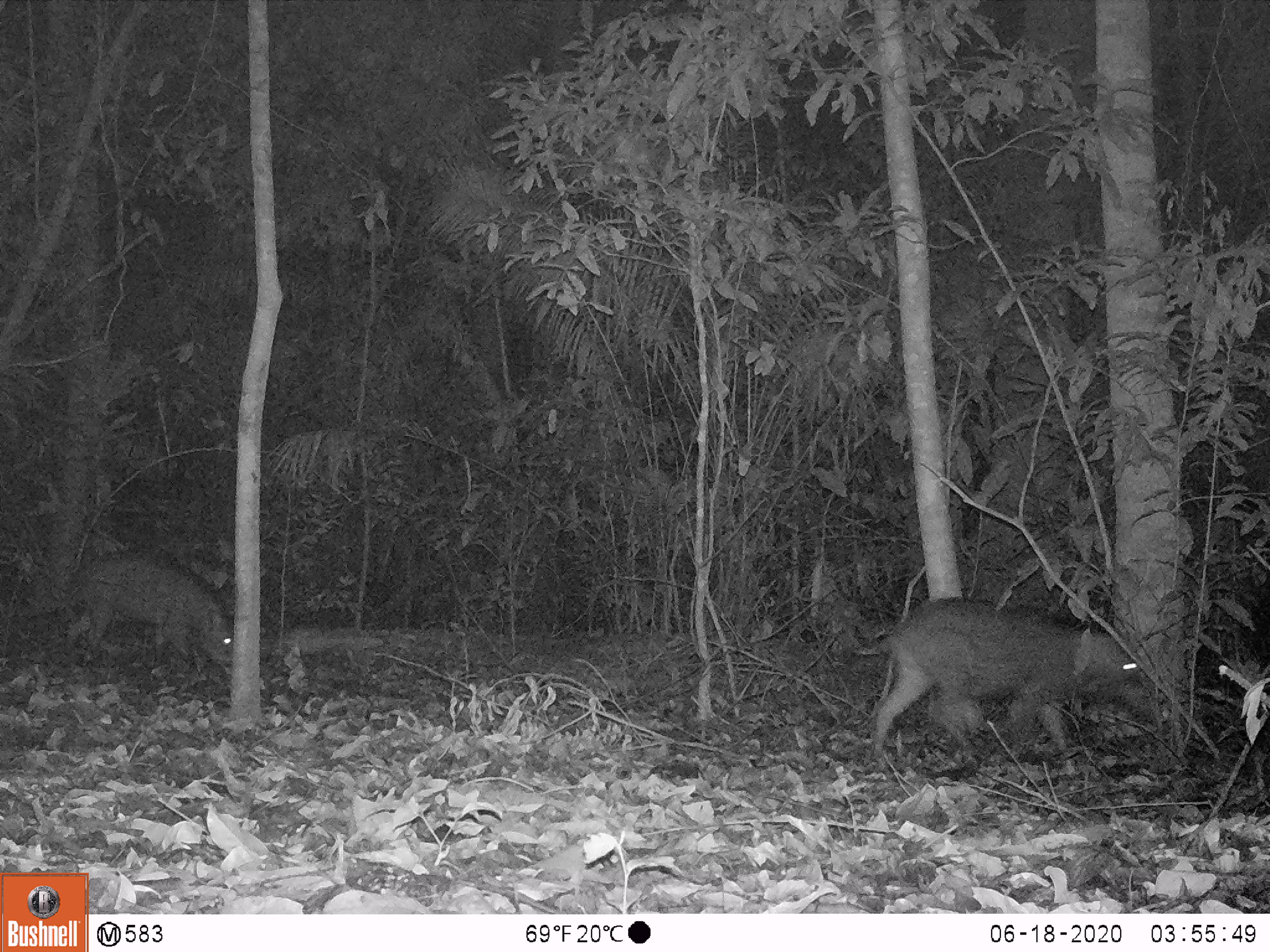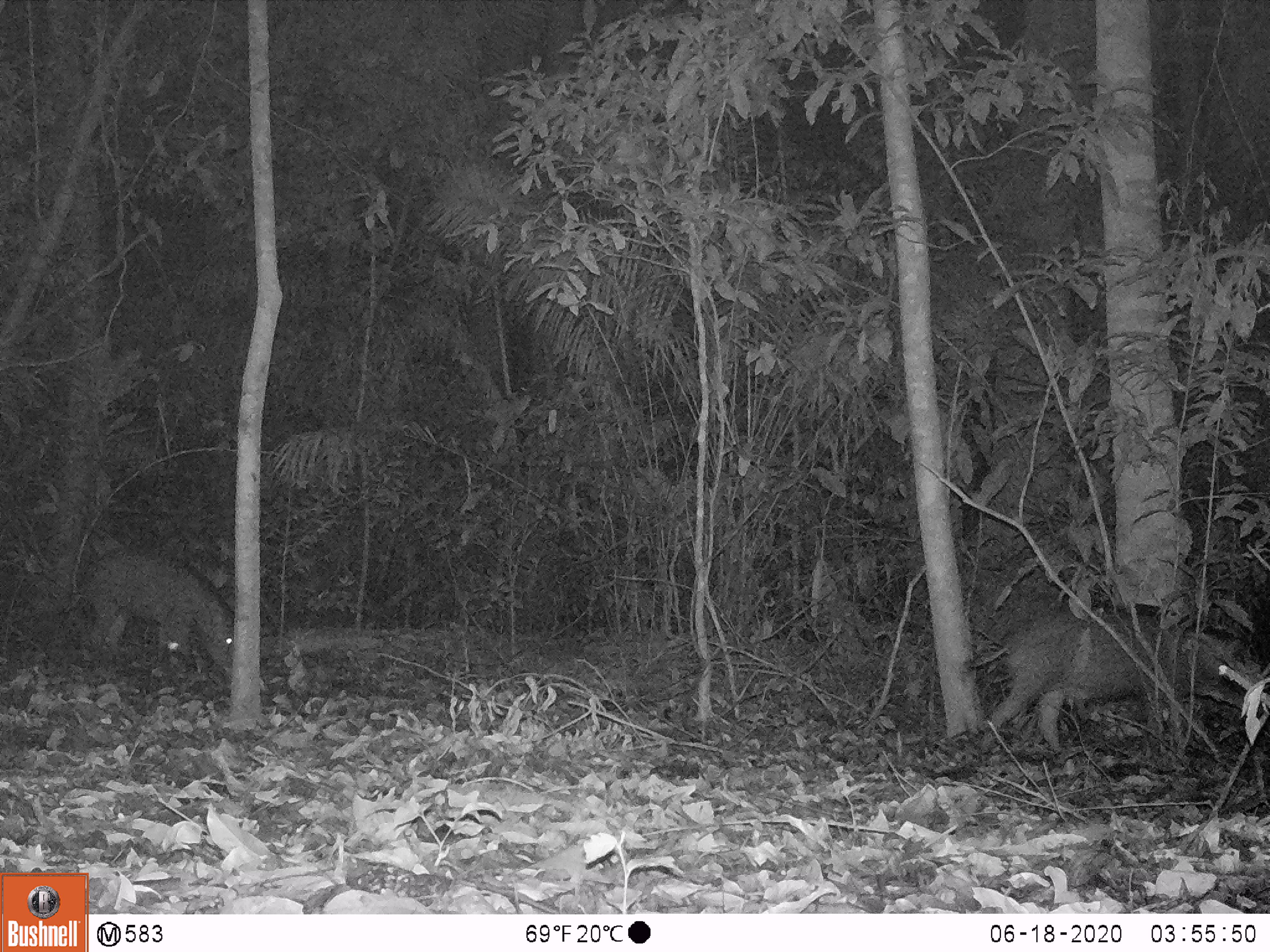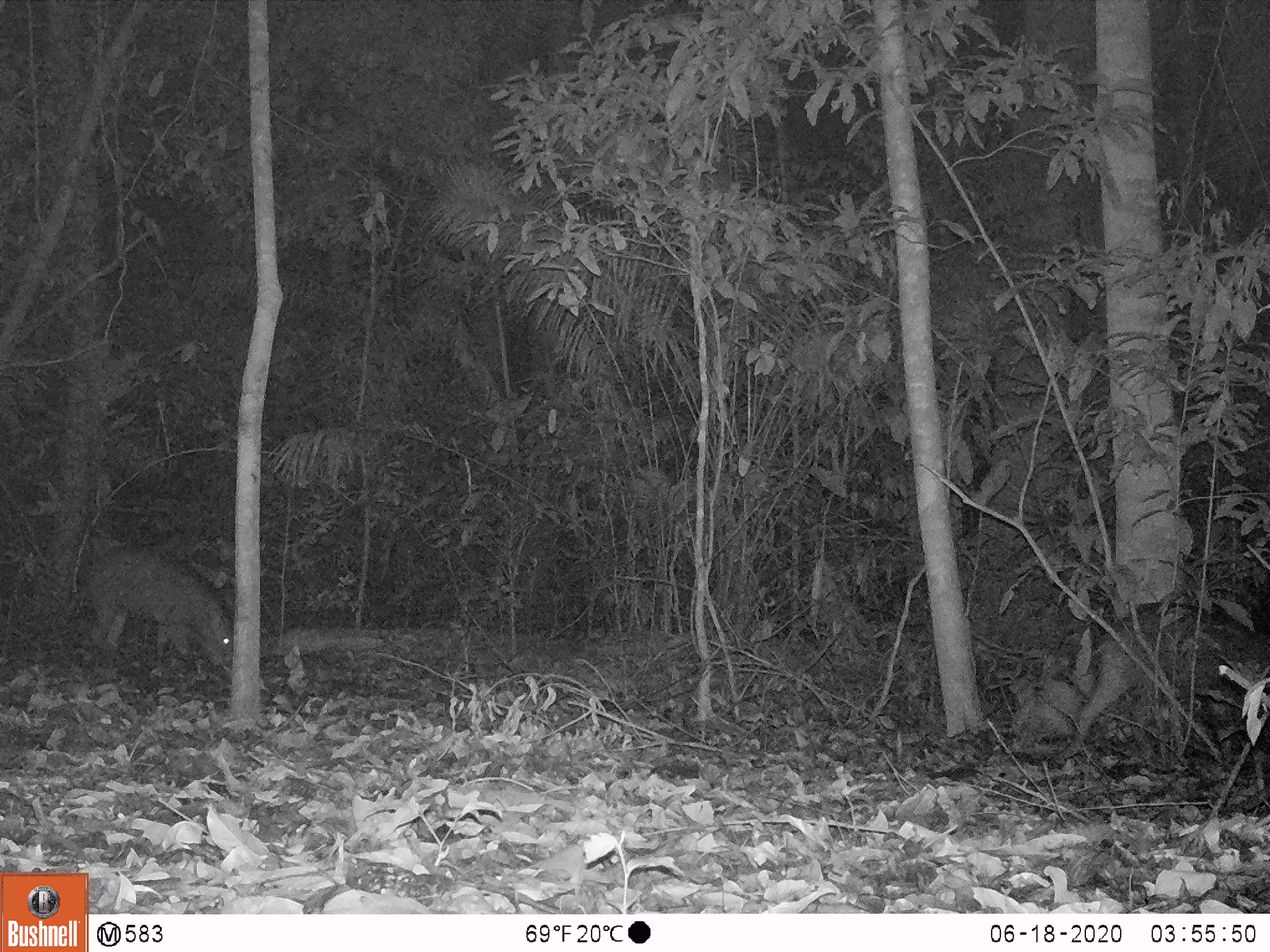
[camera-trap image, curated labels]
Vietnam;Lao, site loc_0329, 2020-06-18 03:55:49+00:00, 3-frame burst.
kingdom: Animalia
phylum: Chordata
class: Mammalia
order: Artiodactyla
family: Suidae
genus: Sus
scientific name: Sus scrofa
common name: eurasian wild pig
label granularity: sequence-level